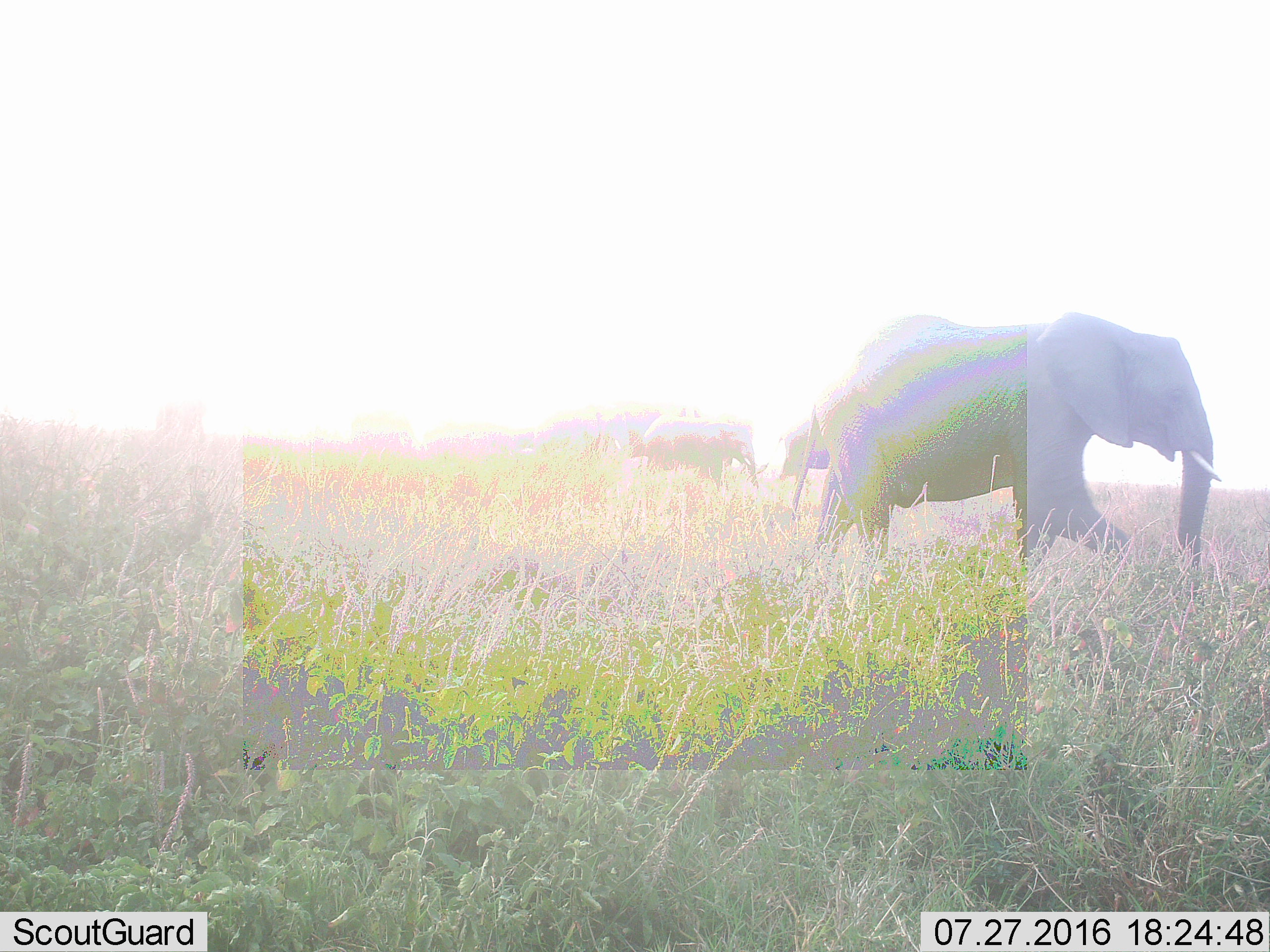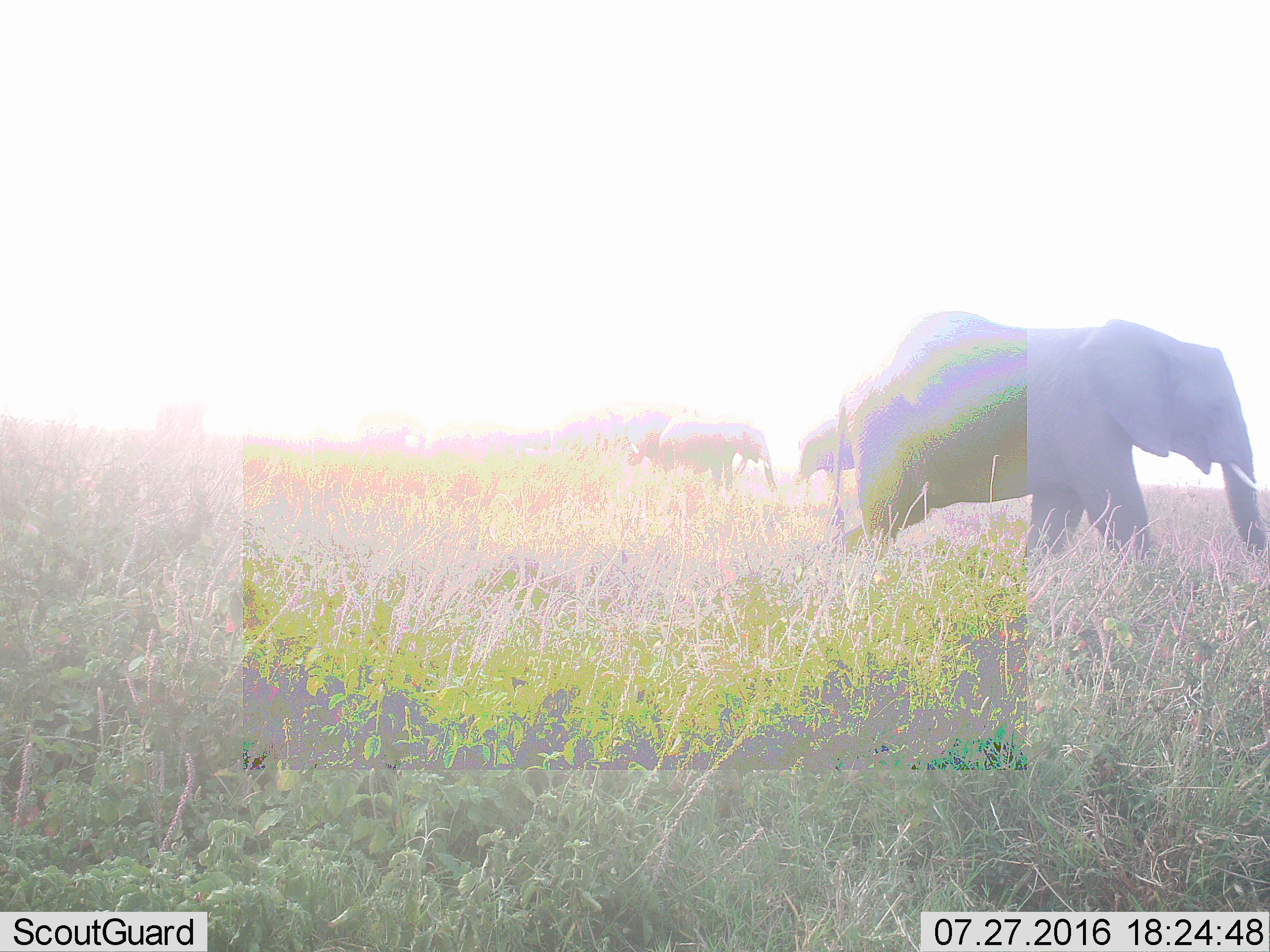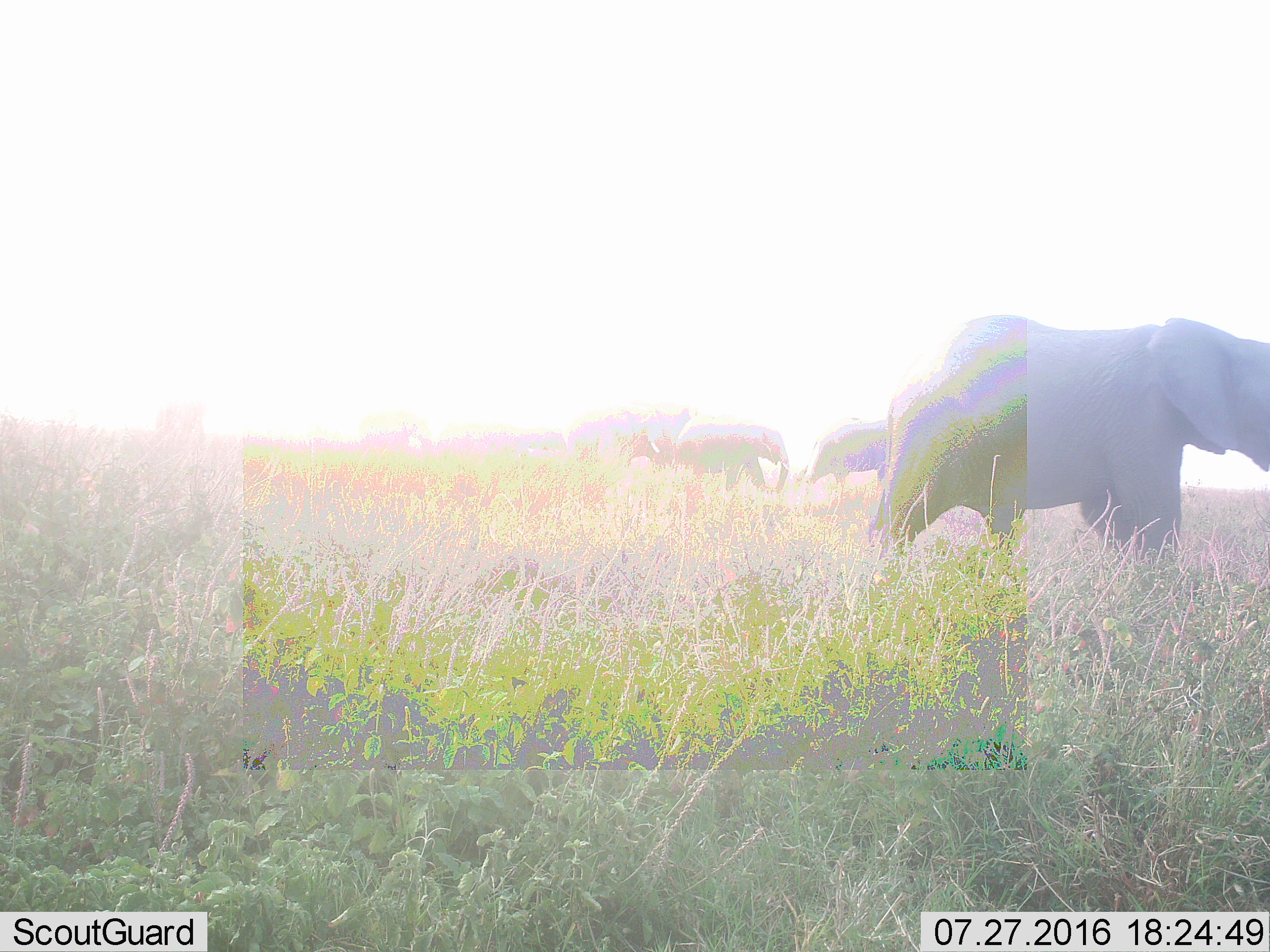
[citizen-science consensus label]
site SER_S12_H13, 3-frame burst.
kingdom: Animalia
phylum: Chordata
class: Mammalia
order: Proboscidea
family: Elephantidae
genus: Loxodonta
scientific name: Loxodonta africana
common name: african bush elephant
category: elephant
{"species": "elephant (african bush elephant) (Loxodonta africana)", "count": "4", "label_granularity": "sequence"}